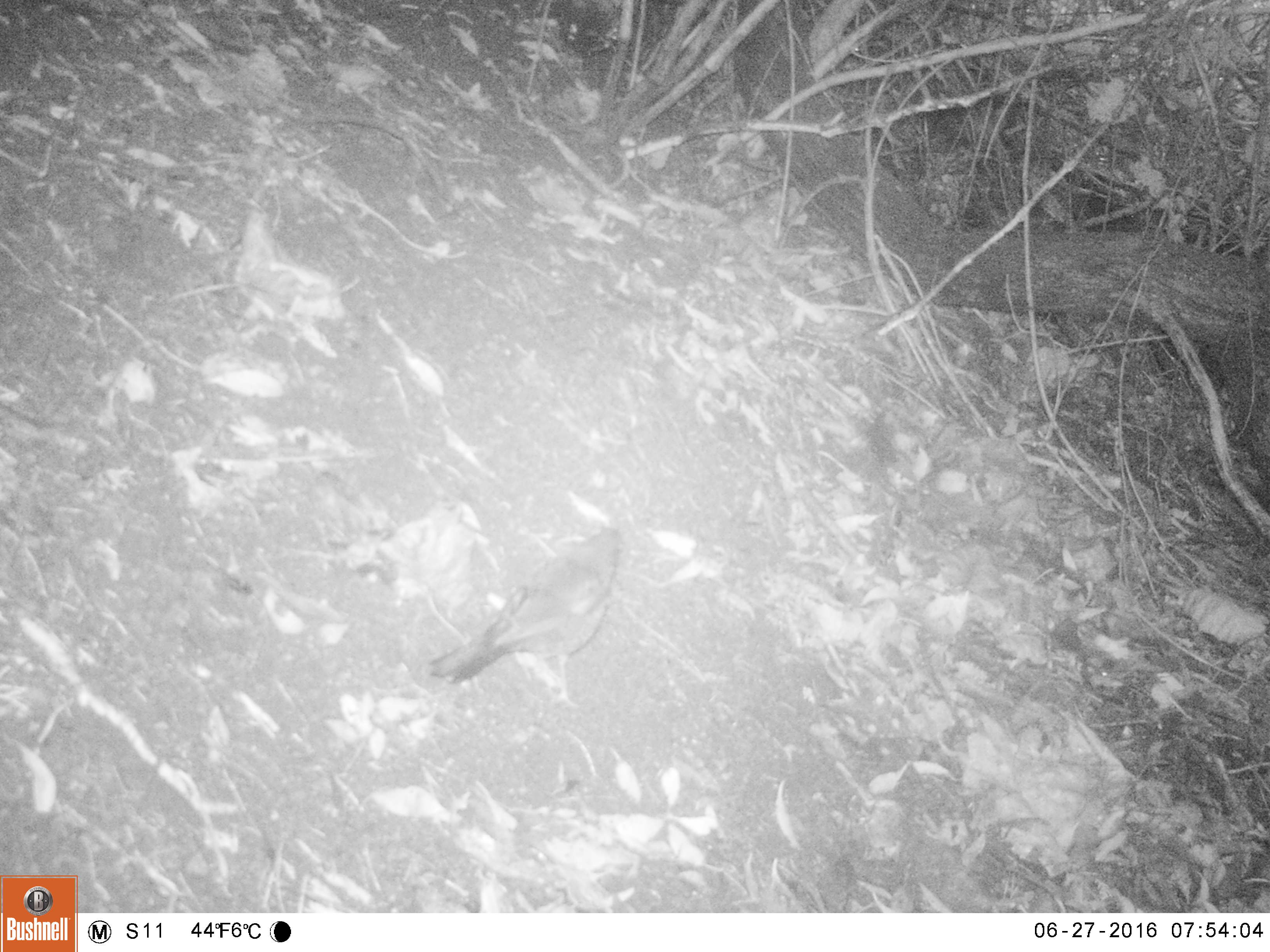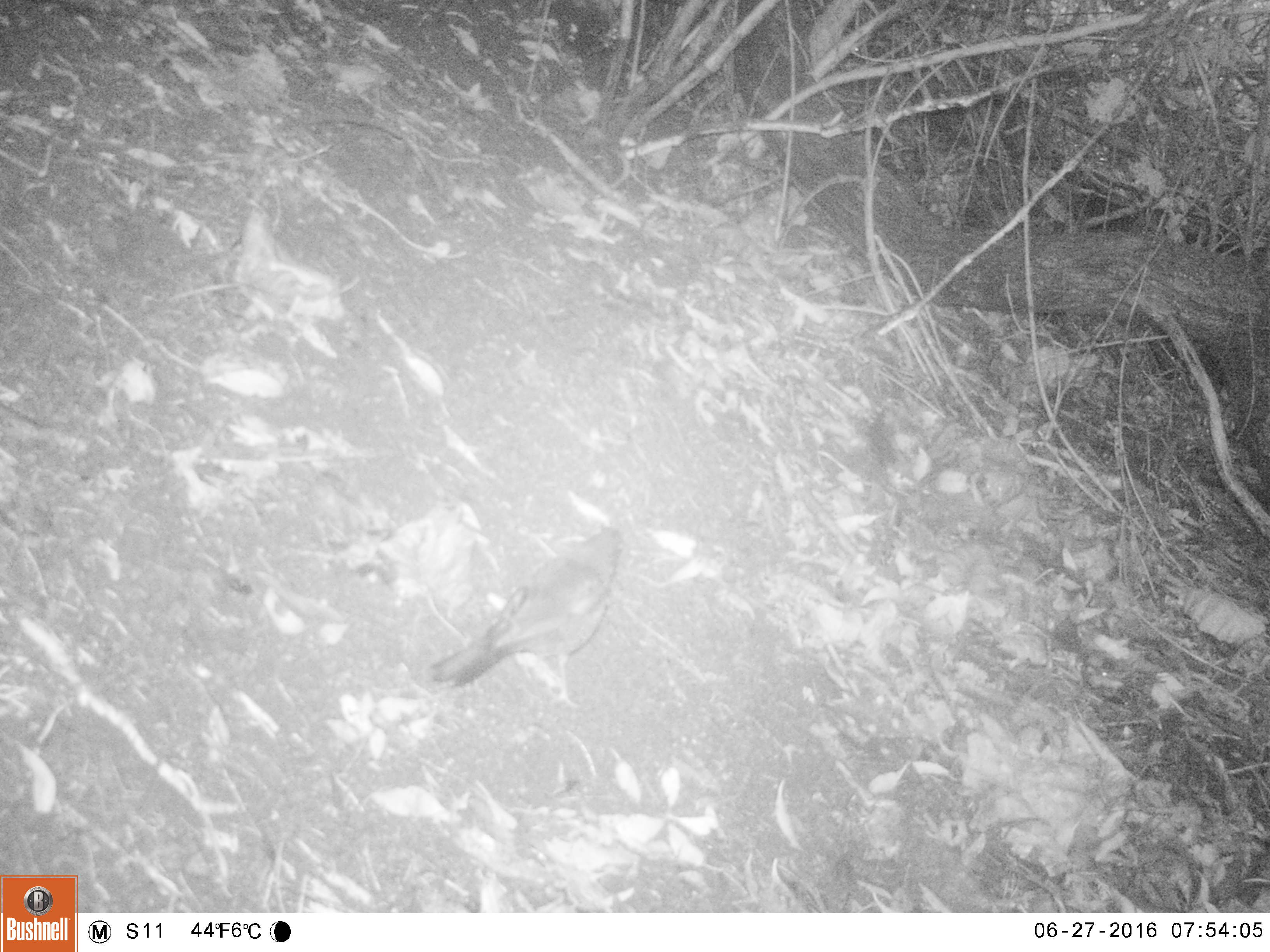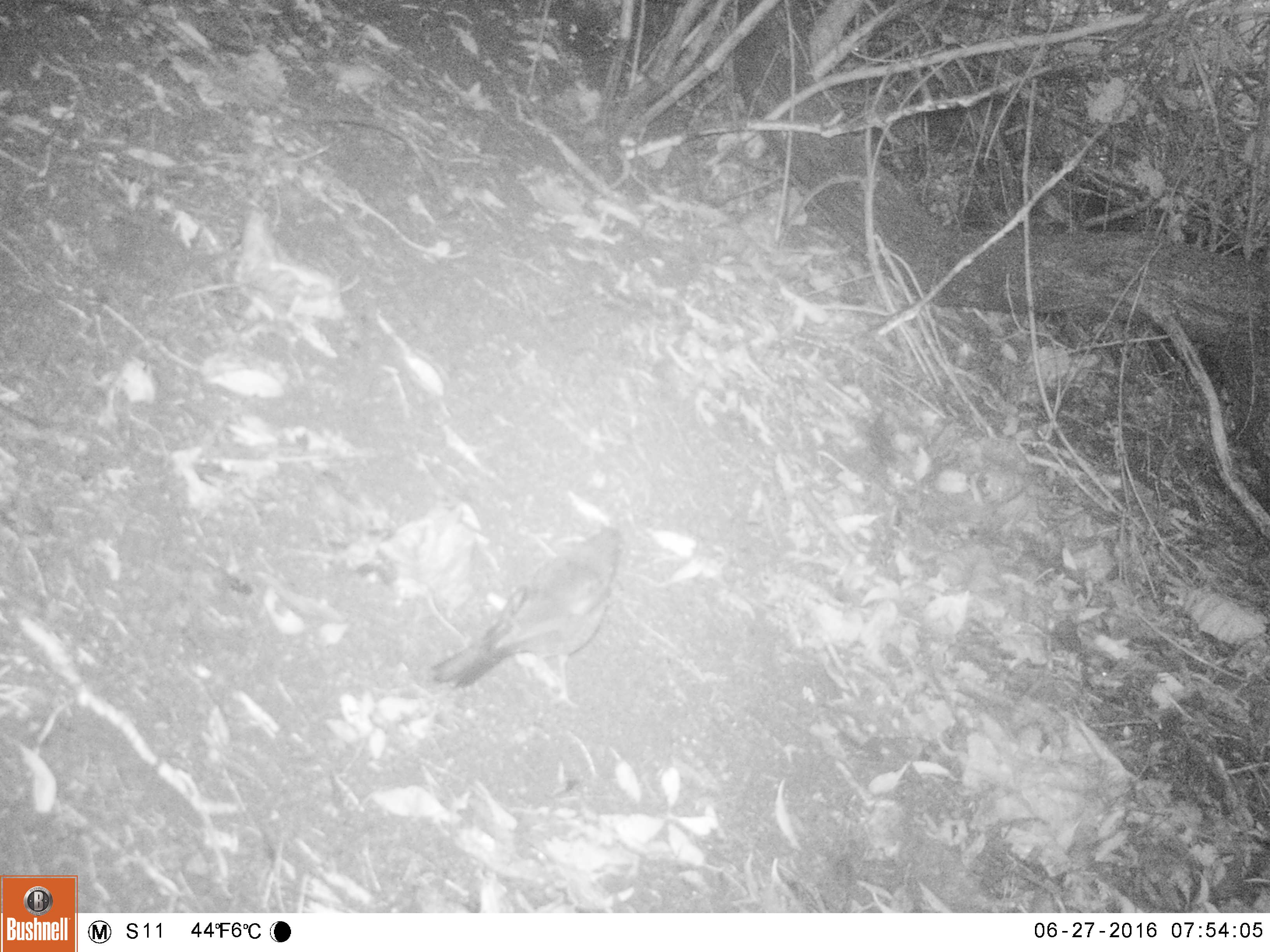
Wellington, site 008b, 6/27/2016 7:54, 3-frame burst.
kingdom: Animalia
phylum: Chordata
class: Aves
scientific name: Aves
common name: bird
Bird (Aves).